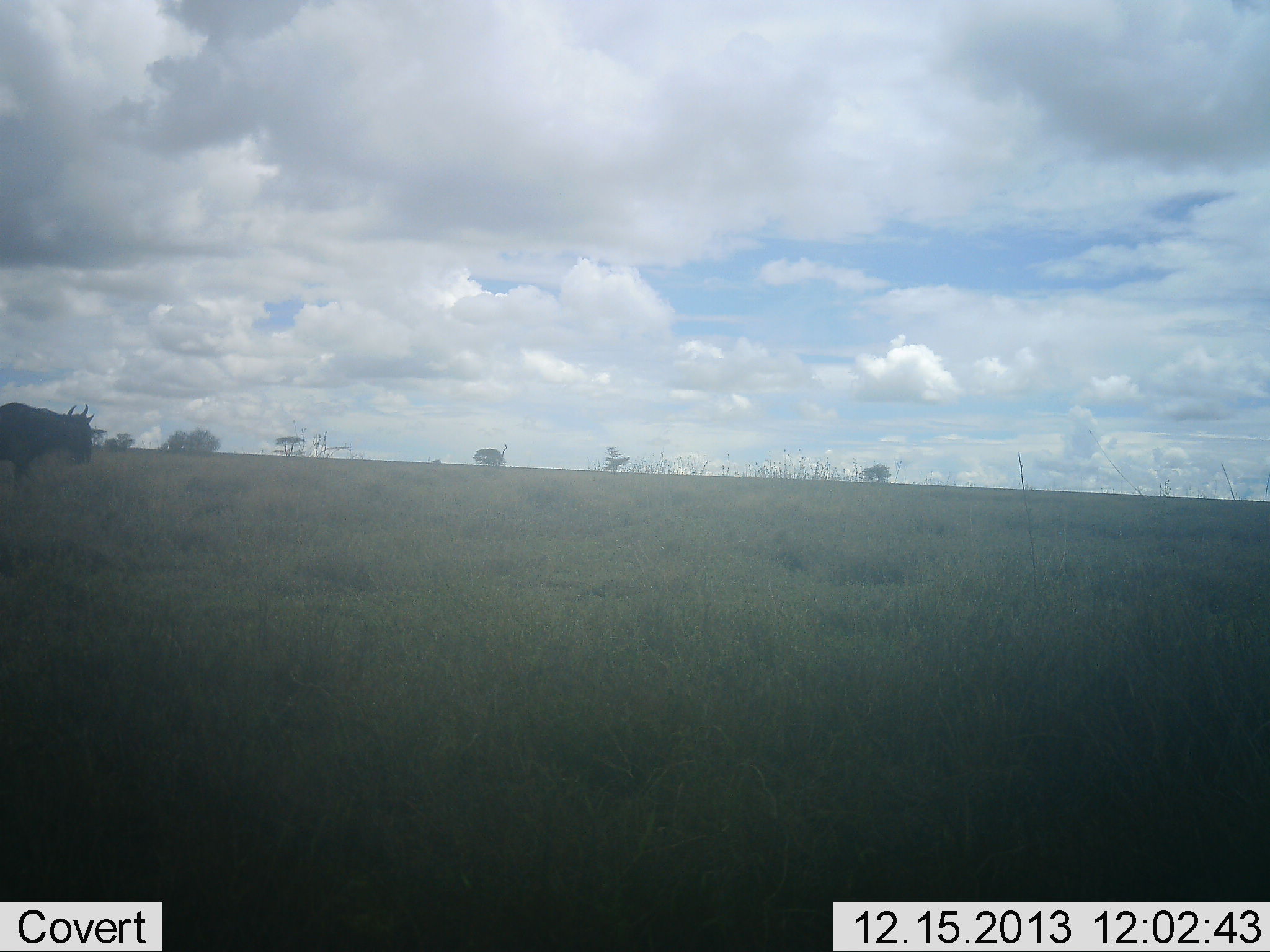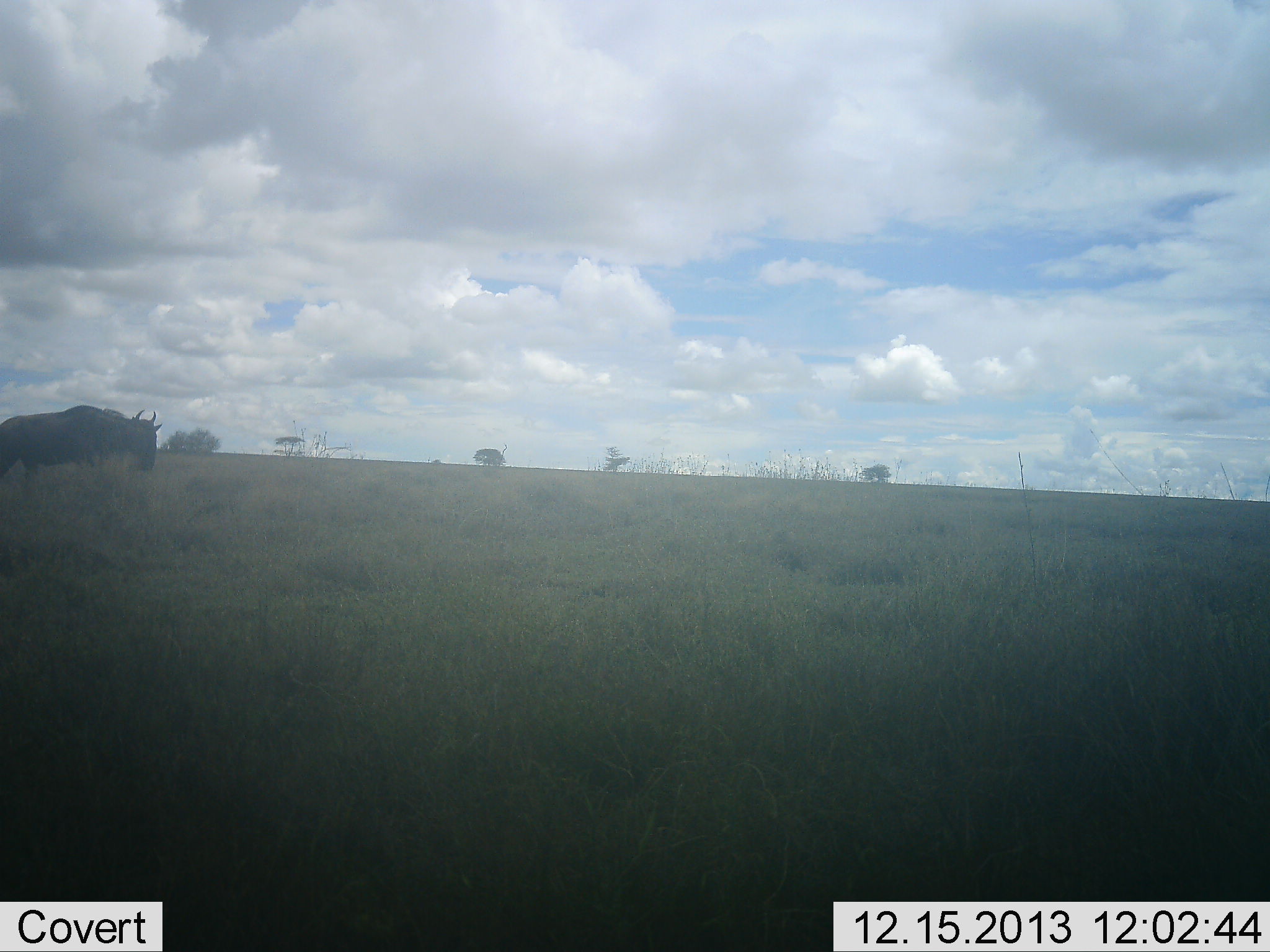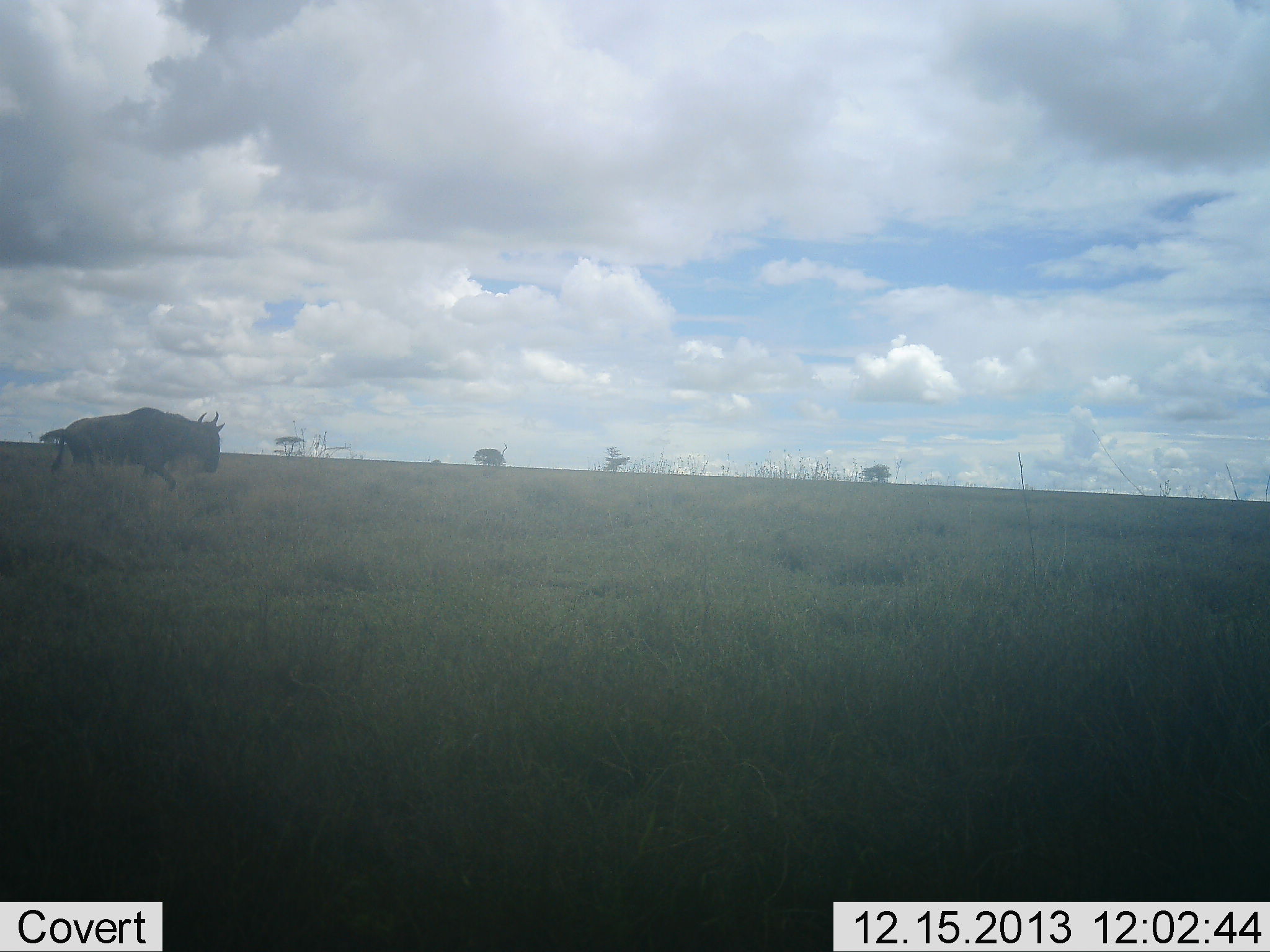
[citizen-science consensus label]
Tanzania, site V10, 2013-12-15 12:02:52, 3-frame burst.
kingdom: Animalia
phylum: Chordata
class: Mammalia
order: Artiodactyla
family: Bovidae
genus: Connochaetes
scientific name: Connochaetes taurinus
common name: blue wildebeest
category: wildebeest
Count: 1.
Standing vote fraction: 20%.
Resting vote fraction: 0%.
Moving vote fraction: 80%.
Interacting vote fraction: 0%.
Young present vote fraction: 0%.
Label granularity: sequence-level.